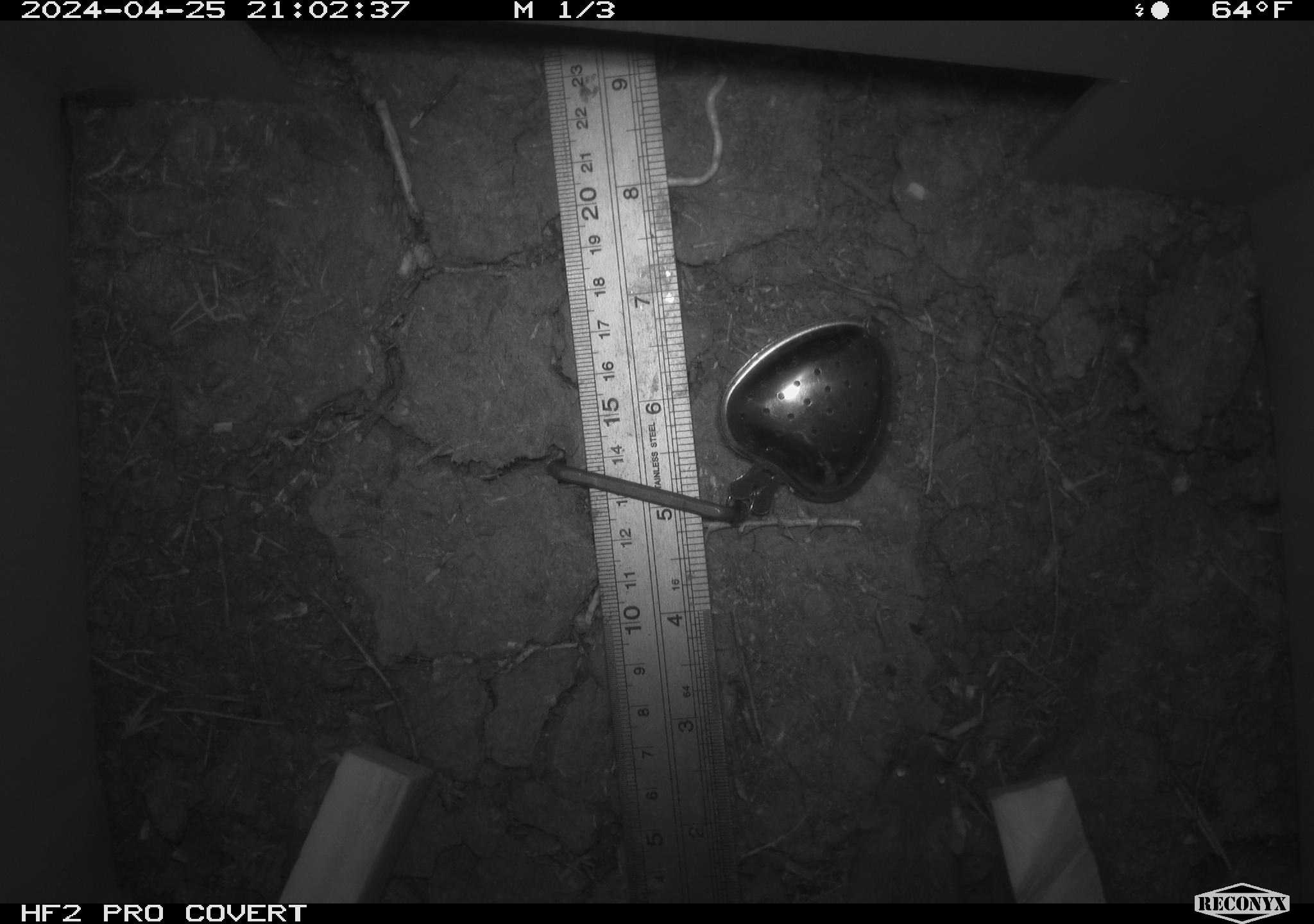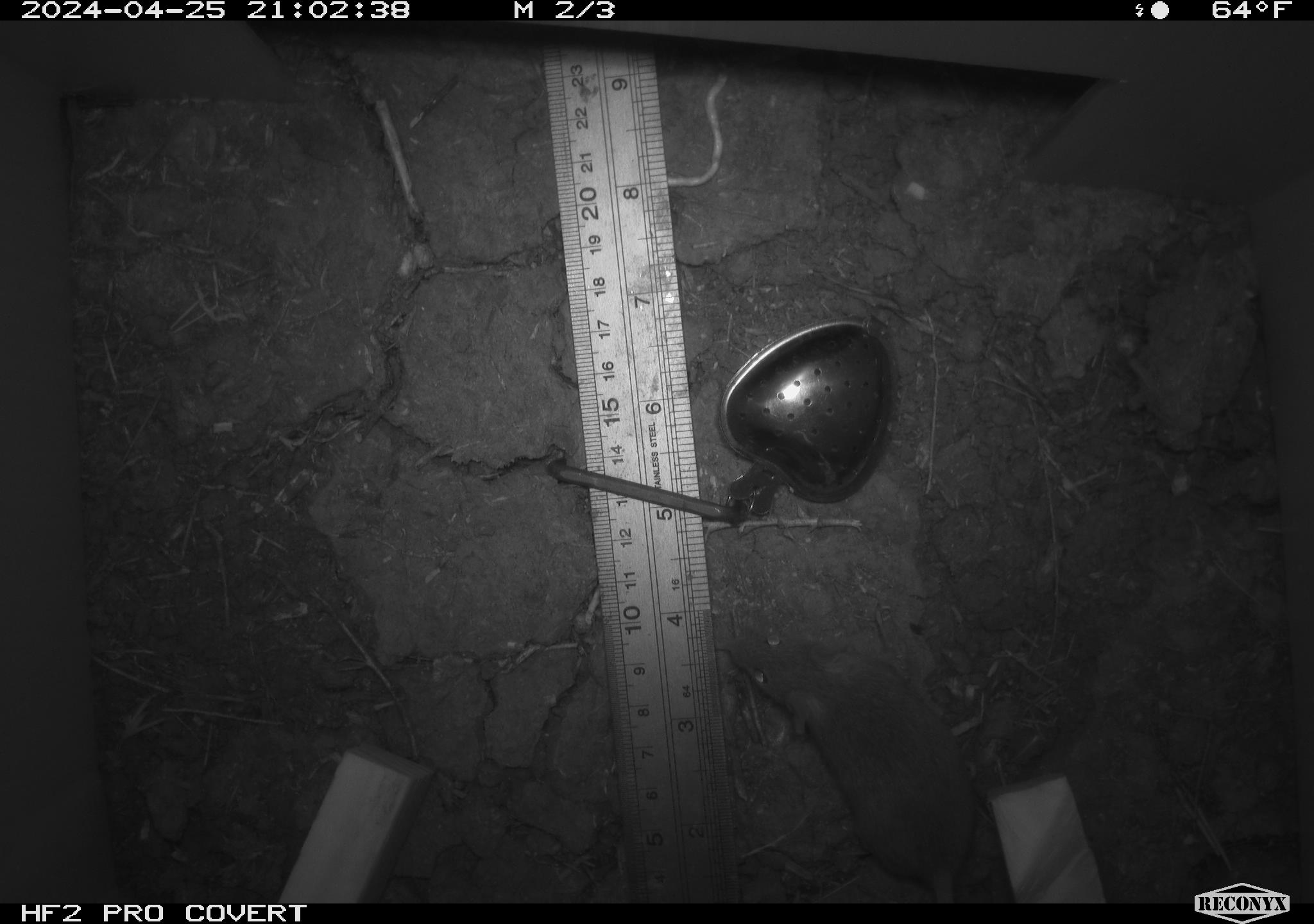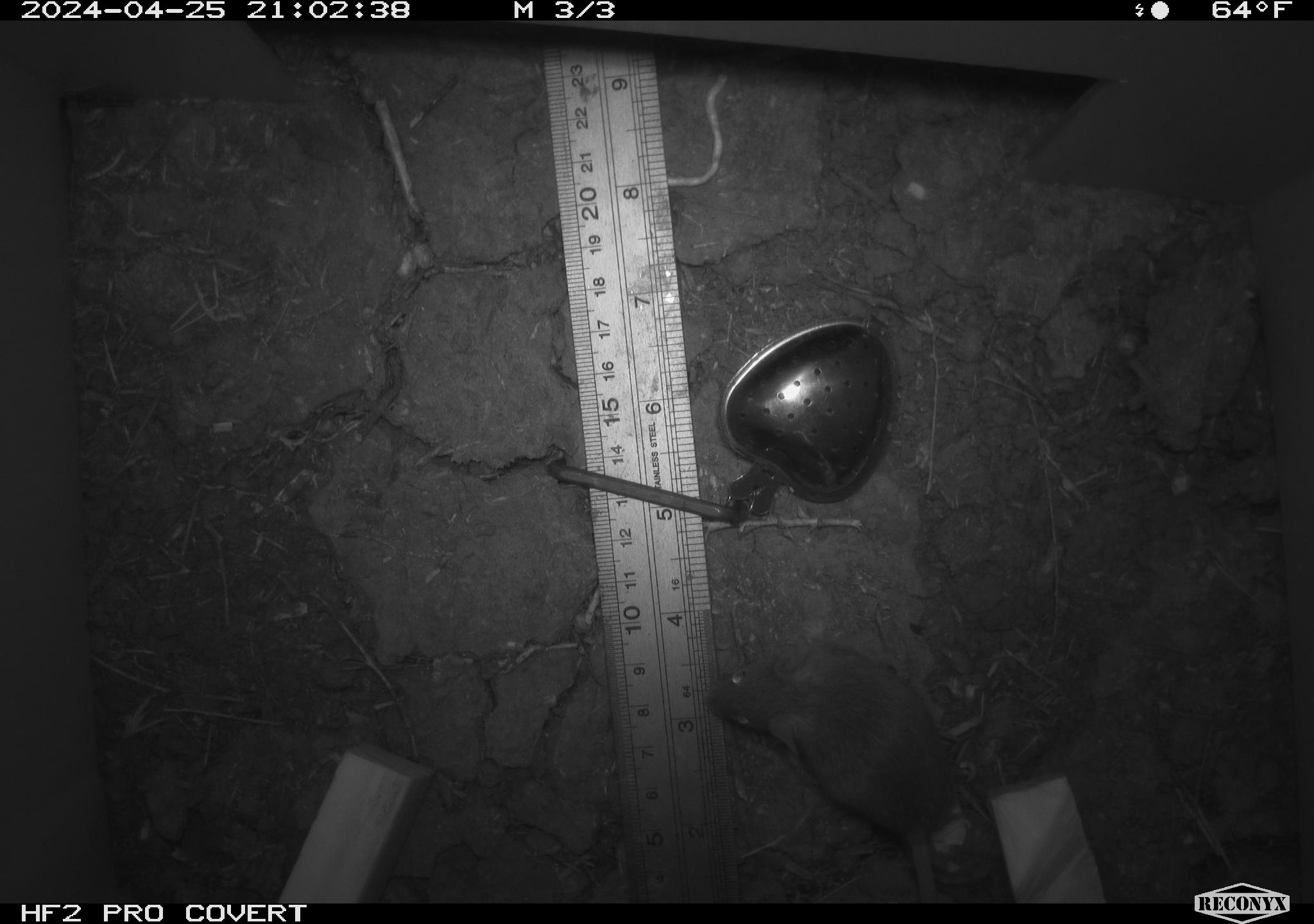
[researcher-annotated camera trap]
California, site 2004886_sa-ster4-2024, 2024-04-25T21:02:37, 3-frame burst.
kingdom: Animalia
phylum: Chordata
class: Mammalia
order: Rodentia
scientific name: Rodentia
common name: mouse species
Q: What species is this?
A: Mouse species (Rodentia).